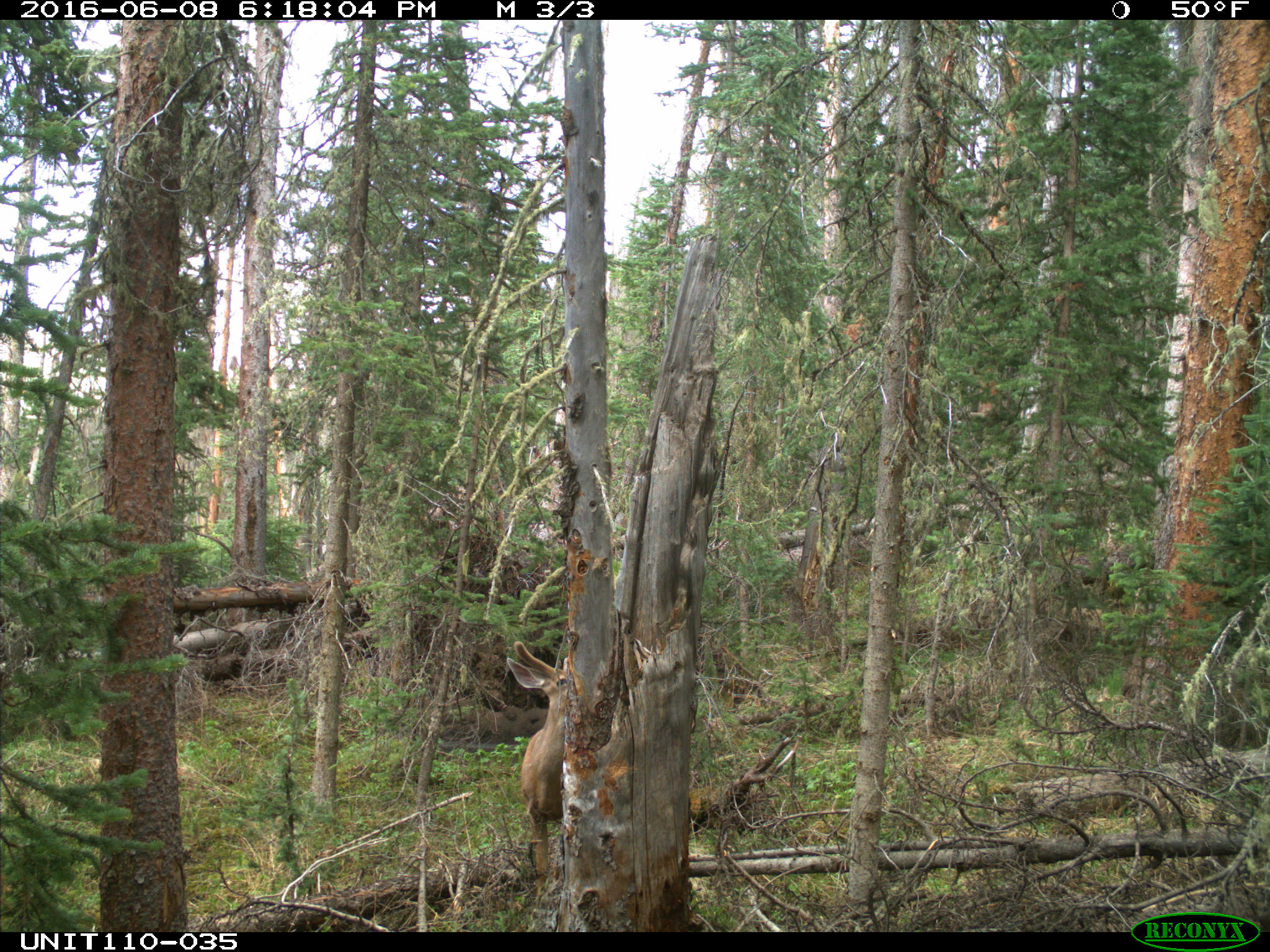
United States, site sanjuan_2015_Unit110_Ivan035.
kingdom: Animalia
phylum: Chordata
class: Mammalia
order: Artiodactyla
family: Cervidae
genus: Odocoileus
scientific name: Odocoileus hemionus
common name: mule deer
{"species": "Odocoileus hemionus (mule deer)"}